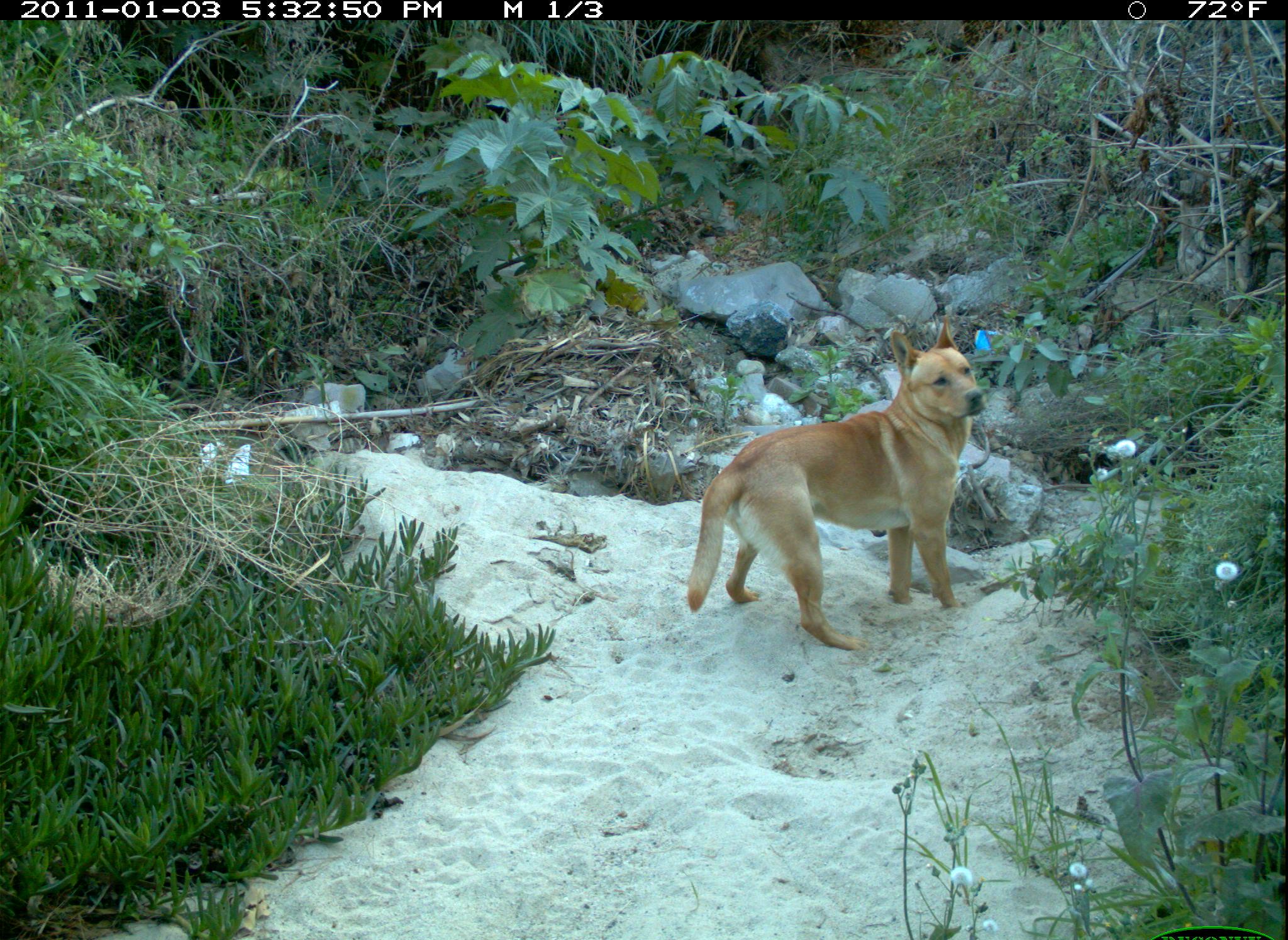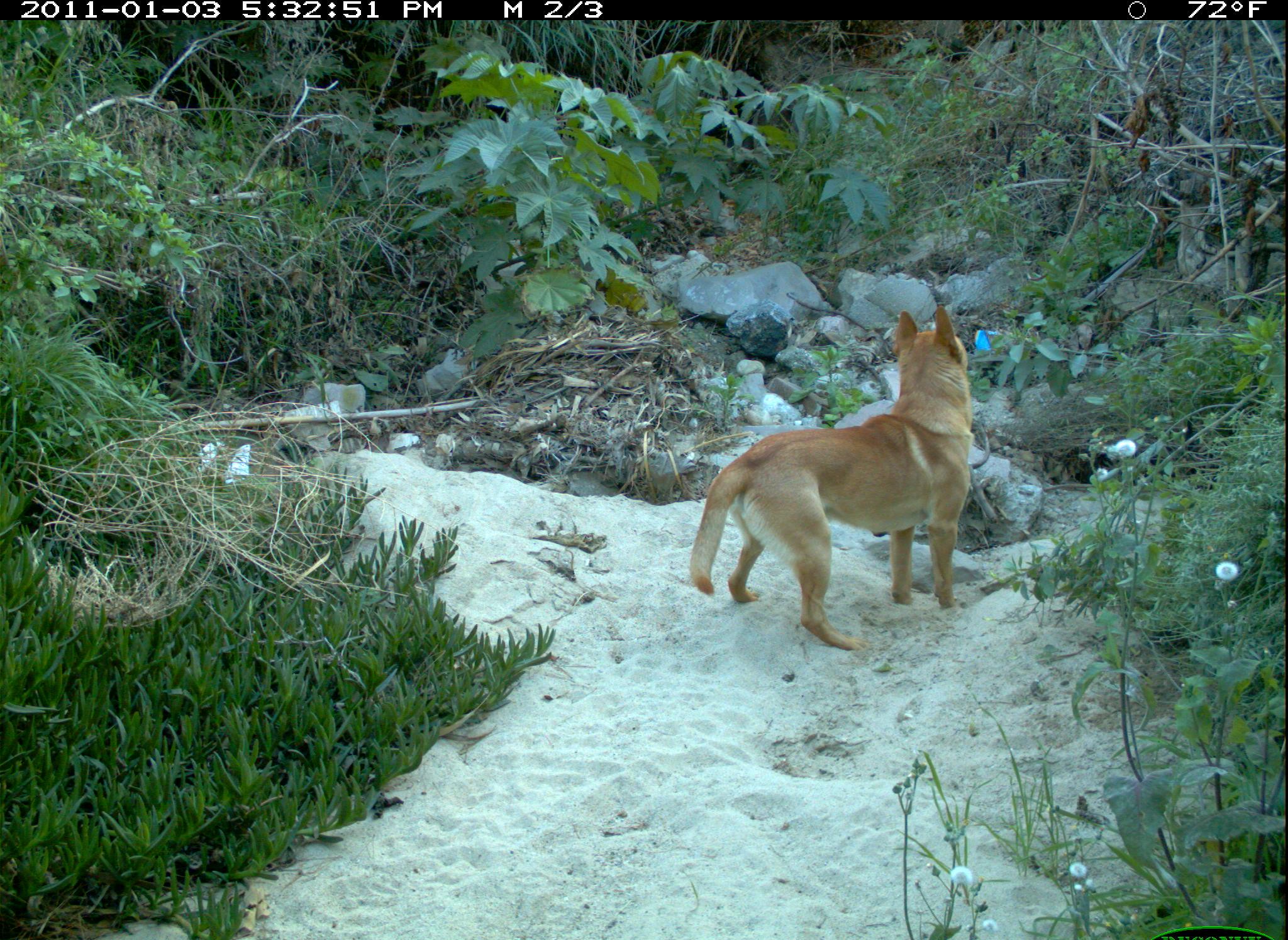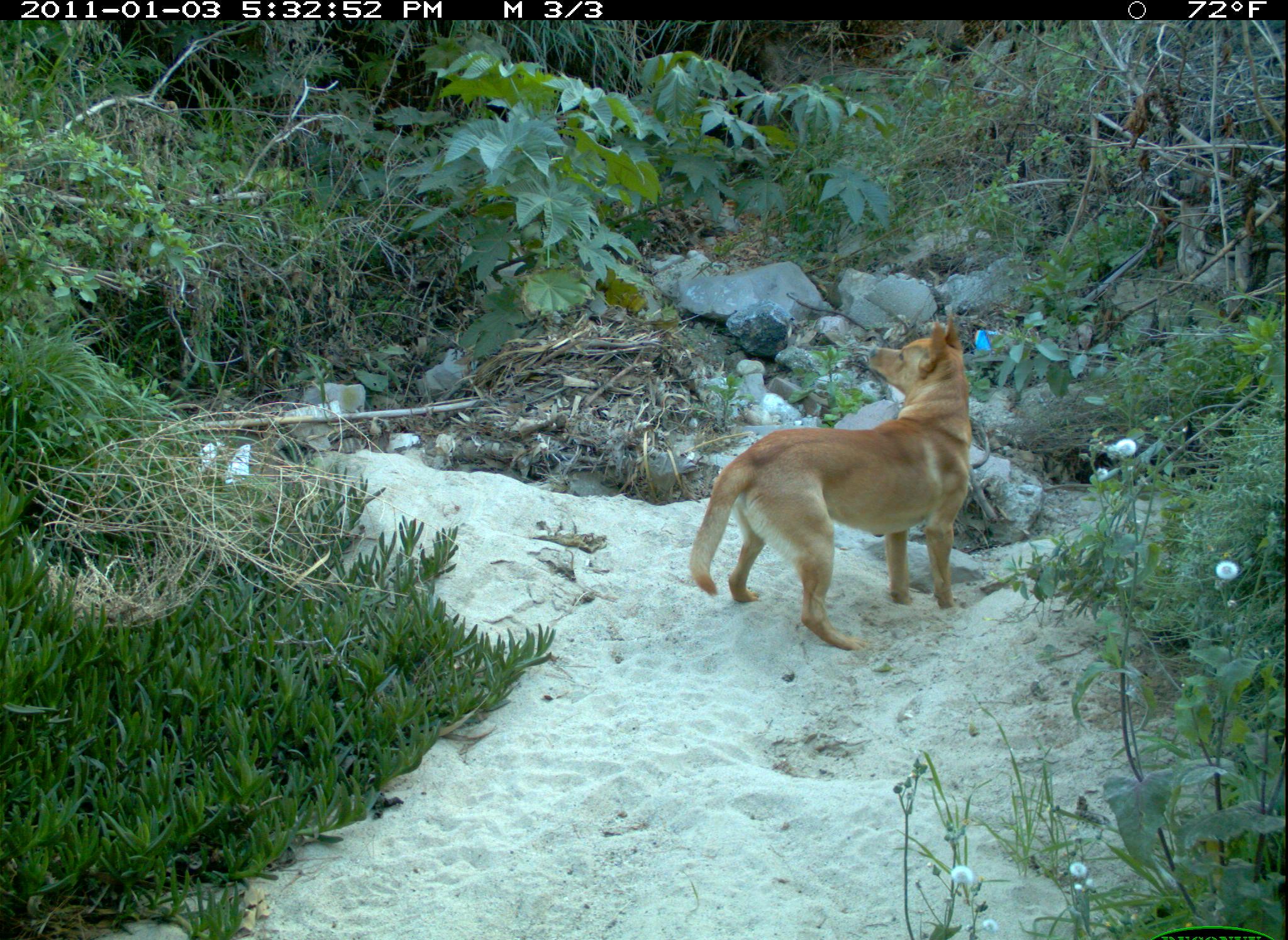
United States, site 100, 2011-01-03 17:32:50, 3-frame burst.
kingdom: Animalia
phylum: Chordata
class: Mammalia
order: Carnivora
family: Canidae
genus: Canis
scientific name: Canis familiaris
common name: domestic dog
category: dog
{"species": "dog (domestic dog) (Canis familiaris)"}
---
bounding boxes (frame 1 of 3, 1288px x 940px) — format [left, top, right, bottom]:
dog: [655, 333, 1001, 635]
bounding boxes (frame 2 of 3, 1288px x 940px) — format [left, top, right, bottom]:
dog: [678, 295, 982, 660]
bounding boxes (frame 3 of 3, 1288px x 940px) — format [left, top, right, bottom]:
dog: [686, 312, 995, 649]